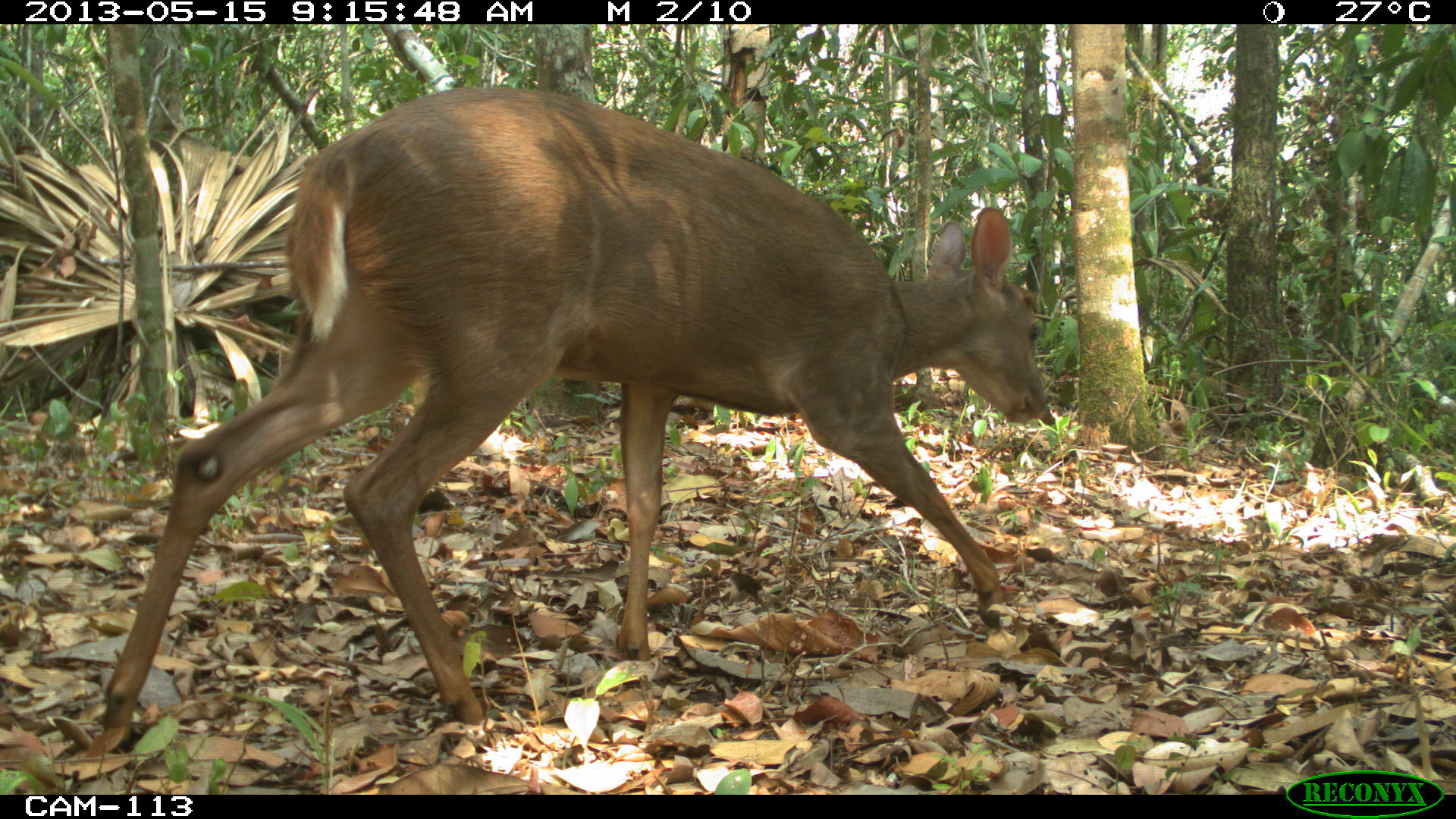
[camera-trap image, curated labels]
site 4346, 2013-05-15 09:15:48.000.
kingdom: Animalia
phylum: Chordata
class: Mammalia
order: Artiodactyla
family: Cervidae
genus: Odocoileus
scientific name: Odocoileus pandora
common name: yucatán brown brocket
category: mazama pandora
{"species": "mazama pandora (yucatán brown brocket) (Odocoileus pandora)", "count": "1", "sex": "female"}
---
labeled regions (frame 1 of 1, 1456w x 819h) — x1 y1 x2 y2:
mazama pandora: 99 86 1049 749